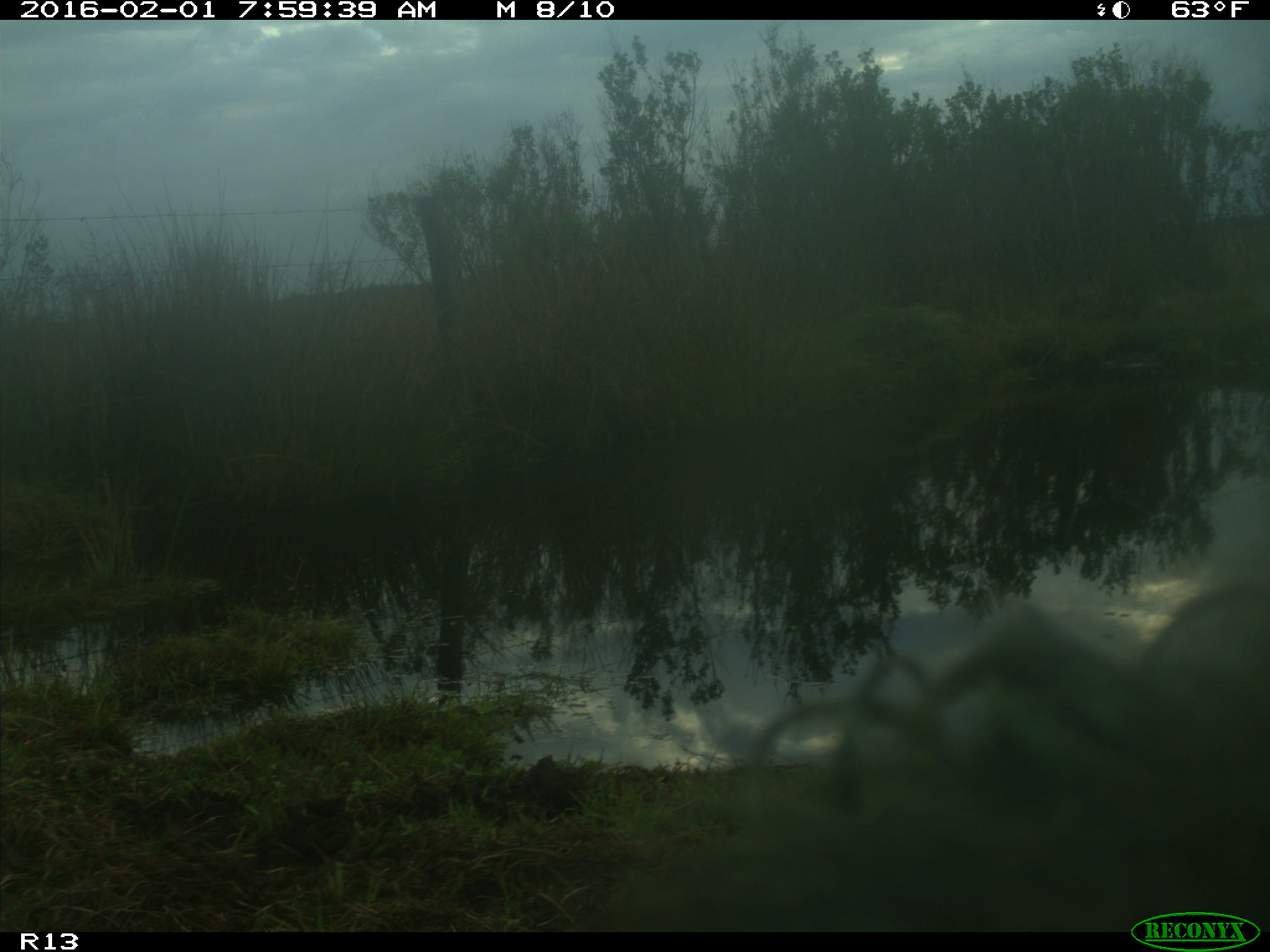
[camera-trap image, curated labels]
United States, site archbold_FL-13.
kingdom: Animalia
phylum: Chordata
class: Mammalia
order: Artiodactyla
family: Bovidae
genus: Bos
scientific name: Bos taurus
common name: domestic cow